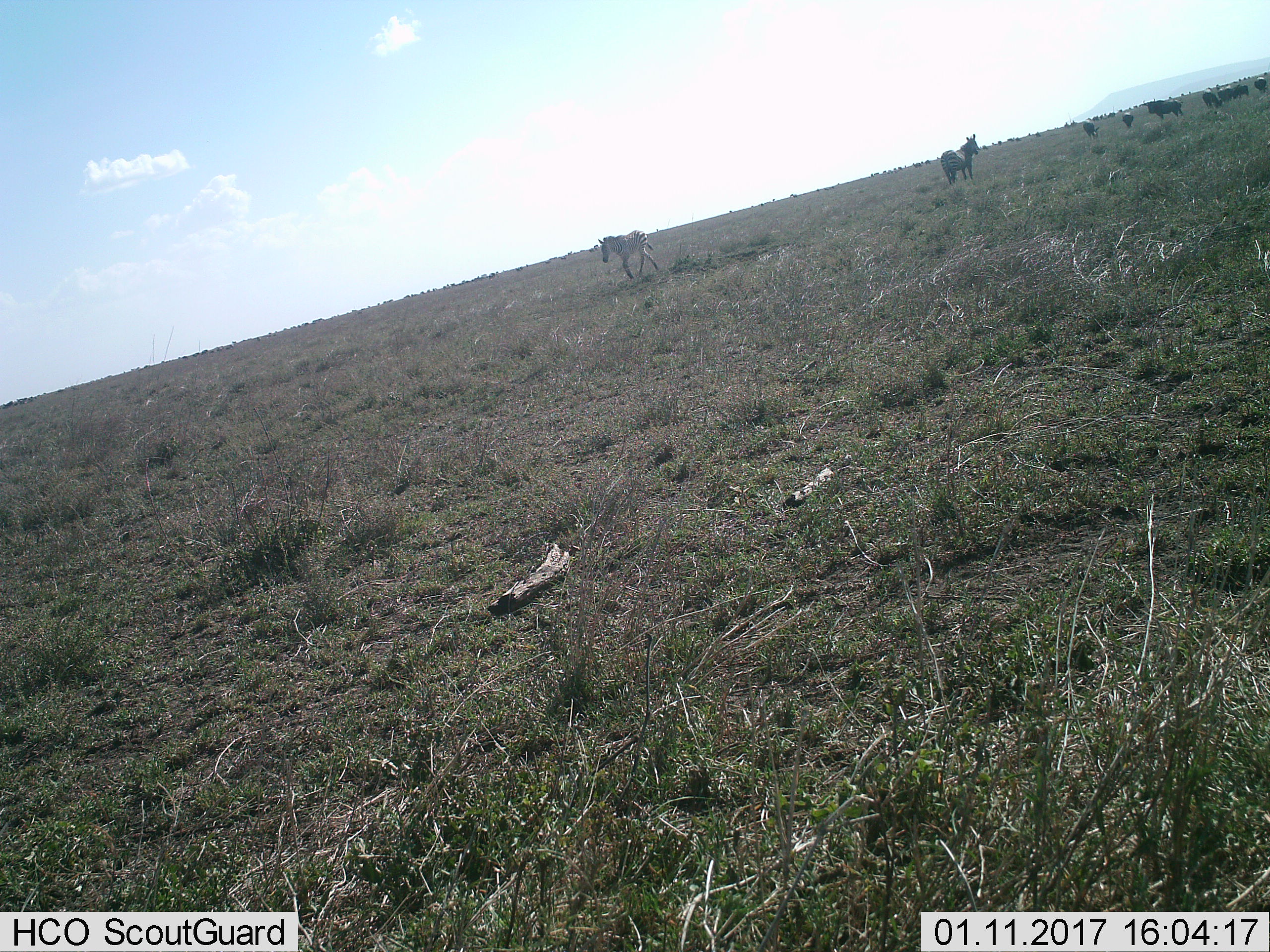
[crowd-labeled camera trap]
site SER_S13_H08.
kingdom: Animalia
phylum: Chordata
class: Mammalia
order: Artiodactyla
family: Bovidae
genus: Connochaetes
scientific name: Connochaetes taurinus taurinus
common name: blue wildebeest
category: wildebeestblue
Wildebeestblue (blue wildebeest) (Connochaetes taurinus taurinus), count 11-50. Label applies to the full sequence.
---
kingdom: Animalia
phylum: Chordata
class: Mammalia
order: Perissodactyla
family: Equidae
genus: Equus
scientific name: Equus quagga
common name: plains zebra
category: zebraplains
Zebraplains (plains zebra) (Equus quagga), count 2. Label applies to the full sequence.